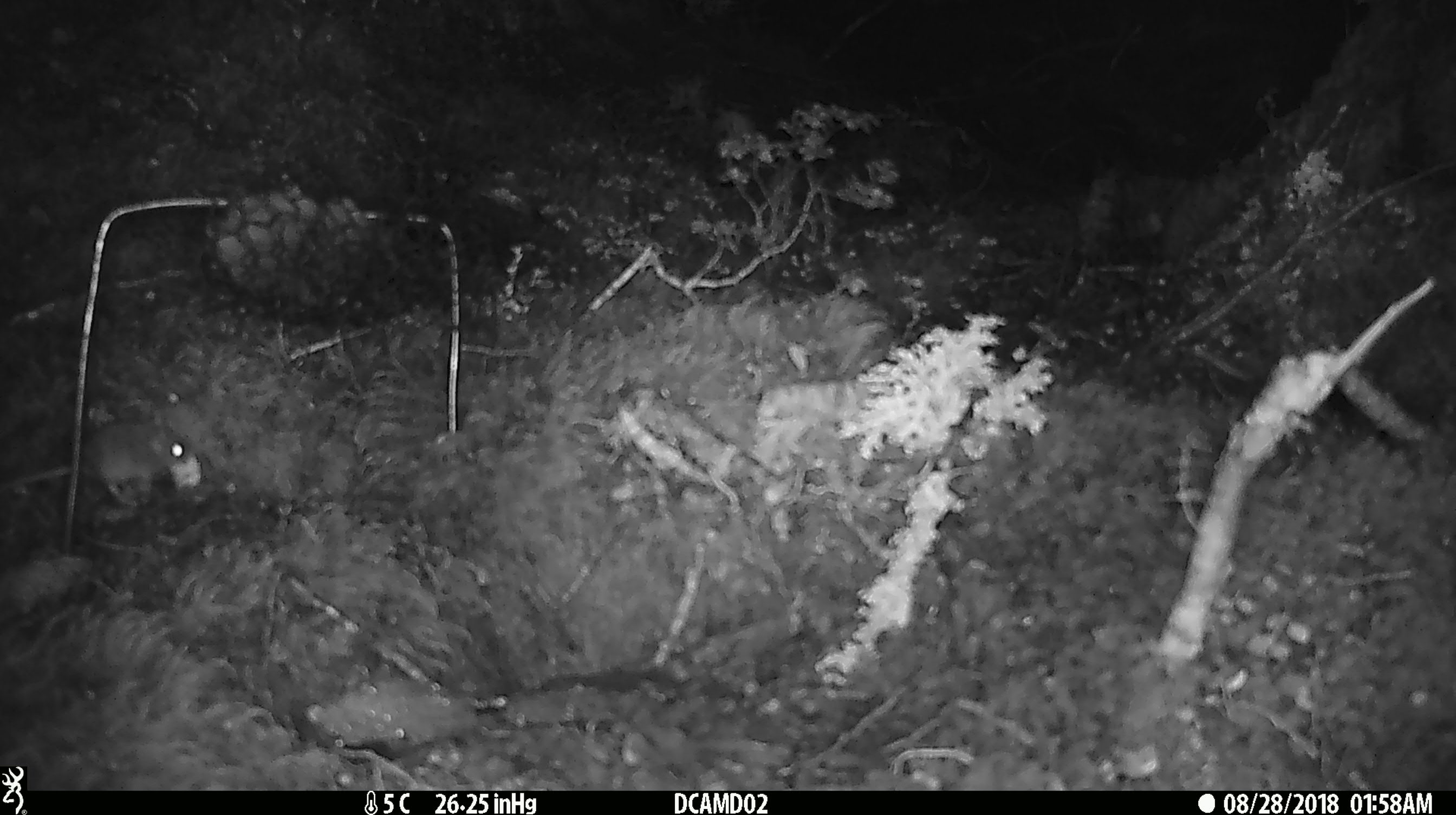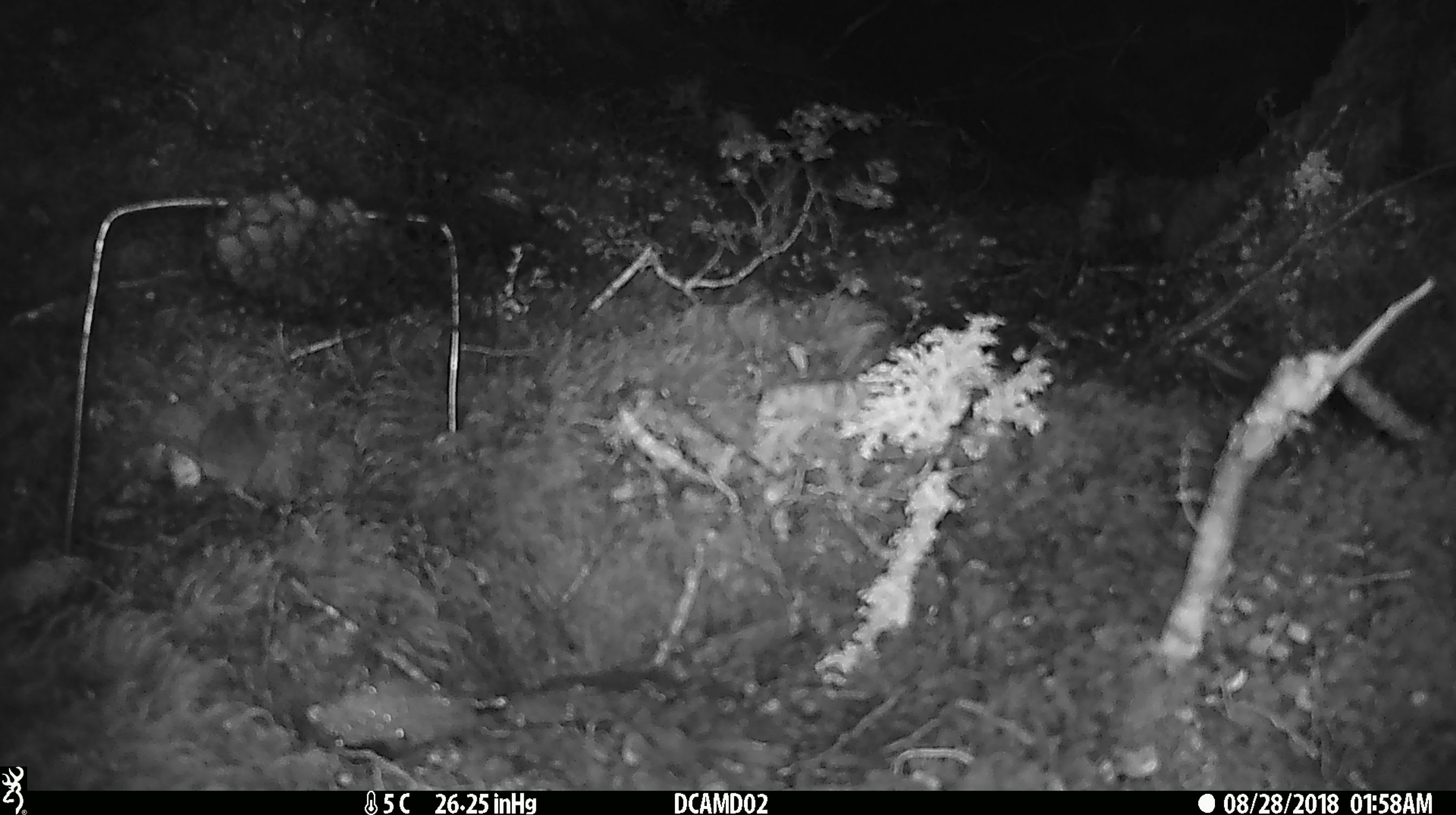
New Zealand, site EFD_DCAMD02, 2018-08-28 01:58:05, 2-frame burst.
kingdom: Animalia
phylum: Chordata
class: Mammalia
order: Rodentia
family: Muridae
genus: Mus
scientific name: Mus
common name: mouse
Mouse (Mus).